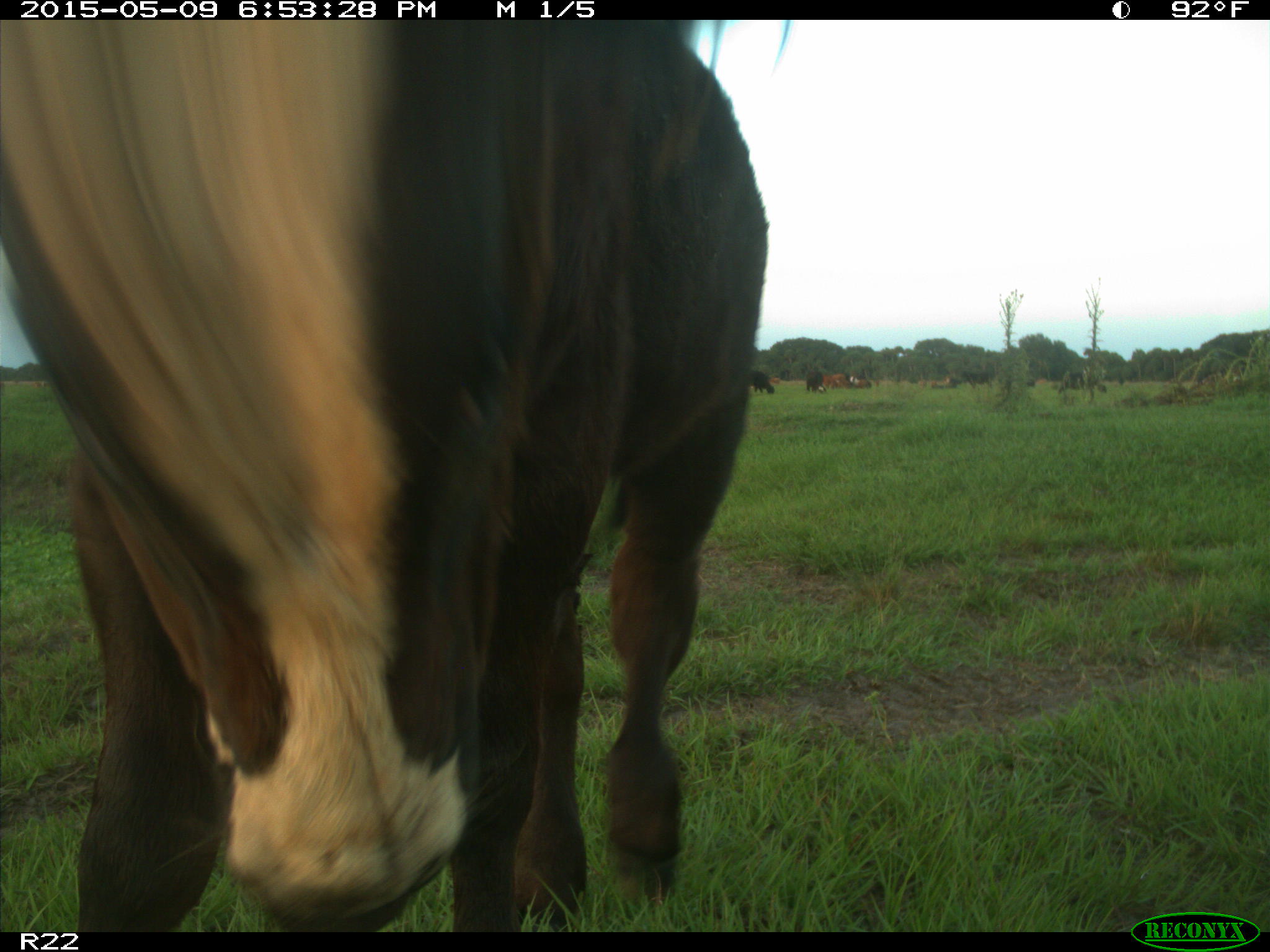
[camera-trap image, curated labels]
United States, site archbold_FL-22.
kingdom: Animalia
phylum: Chordata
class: Mammalia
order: Artiodactyla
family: Bovidae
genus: Bos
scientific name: Bos taurus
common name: domestic cow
Bos taurus (domestic cow).